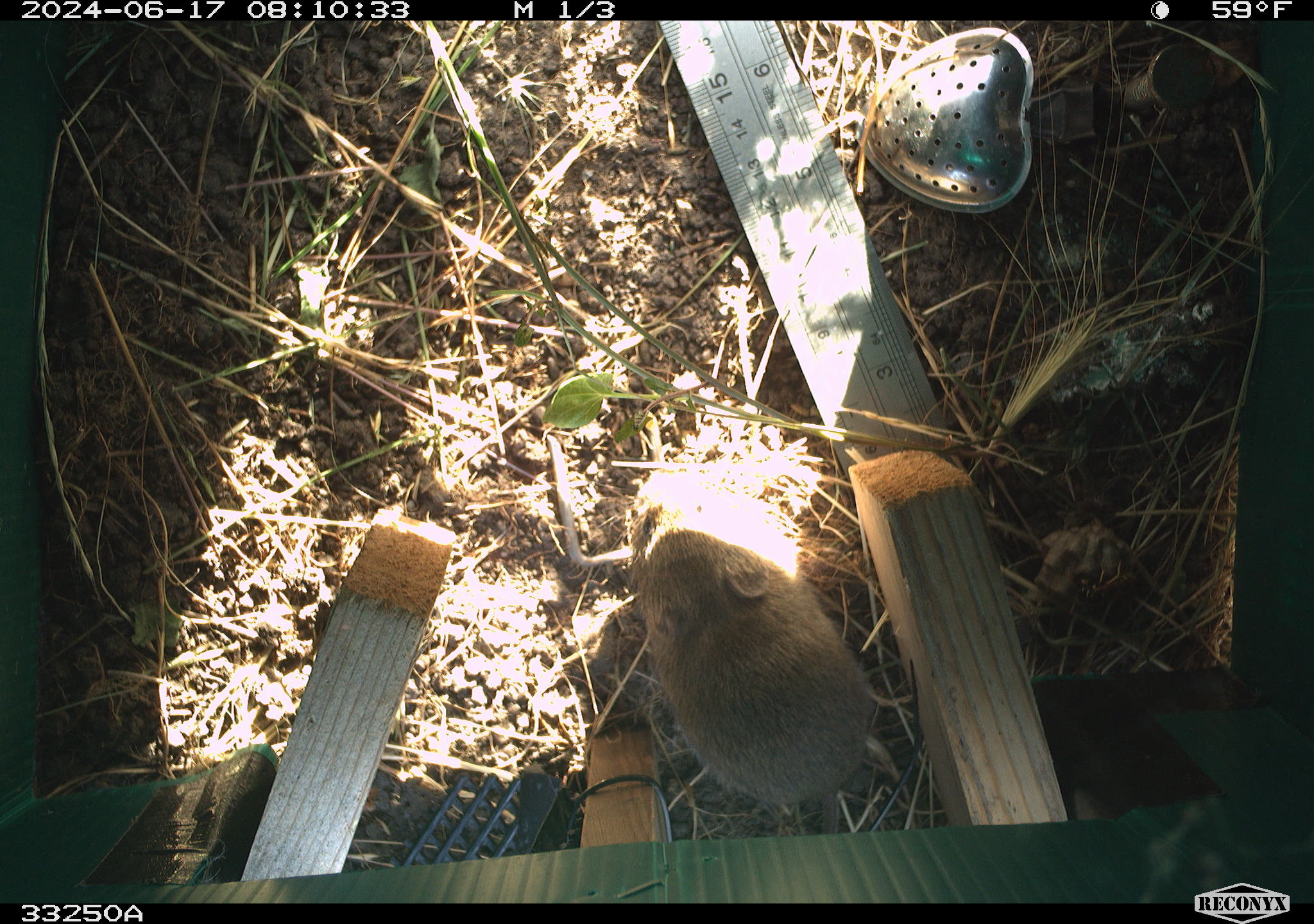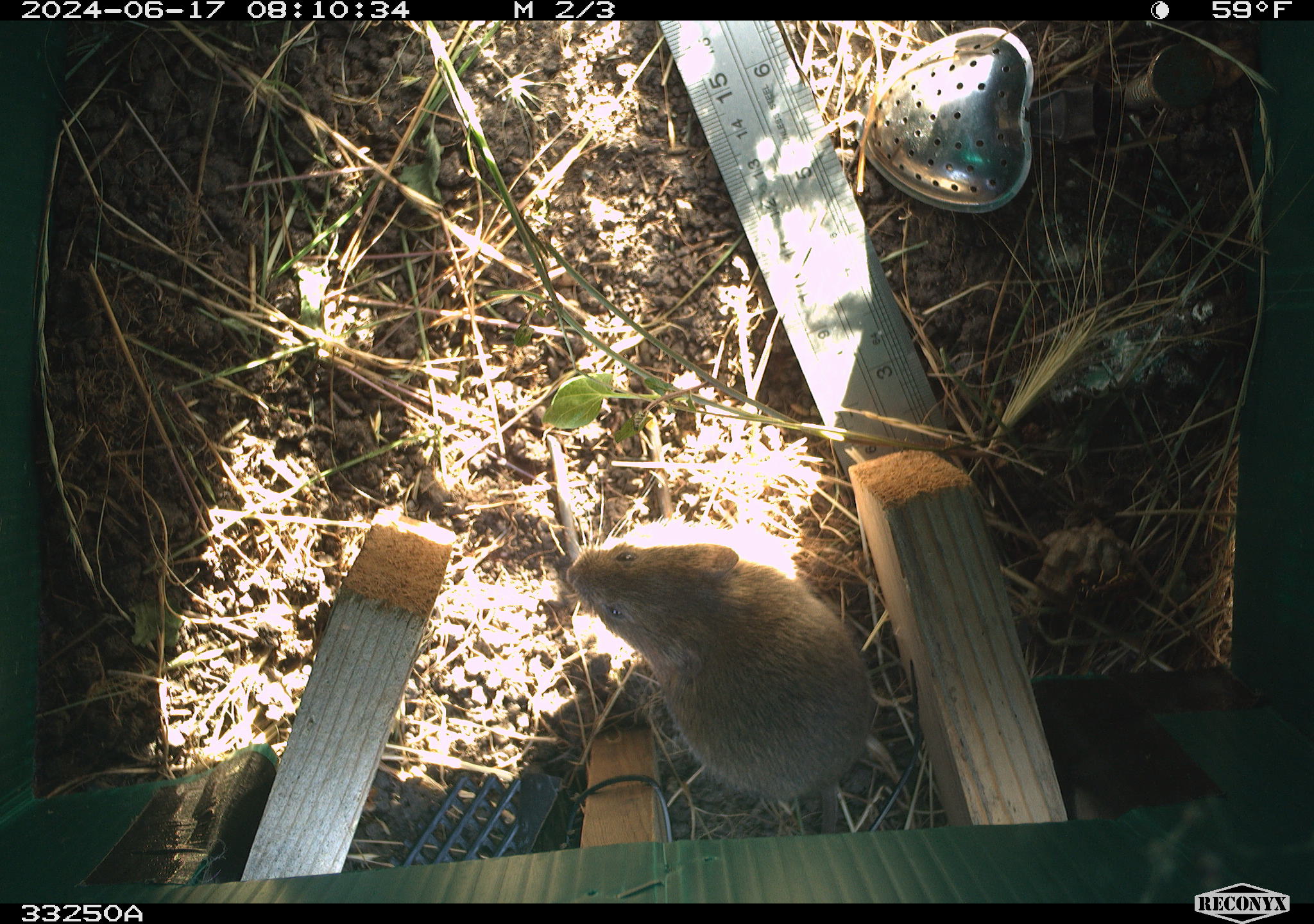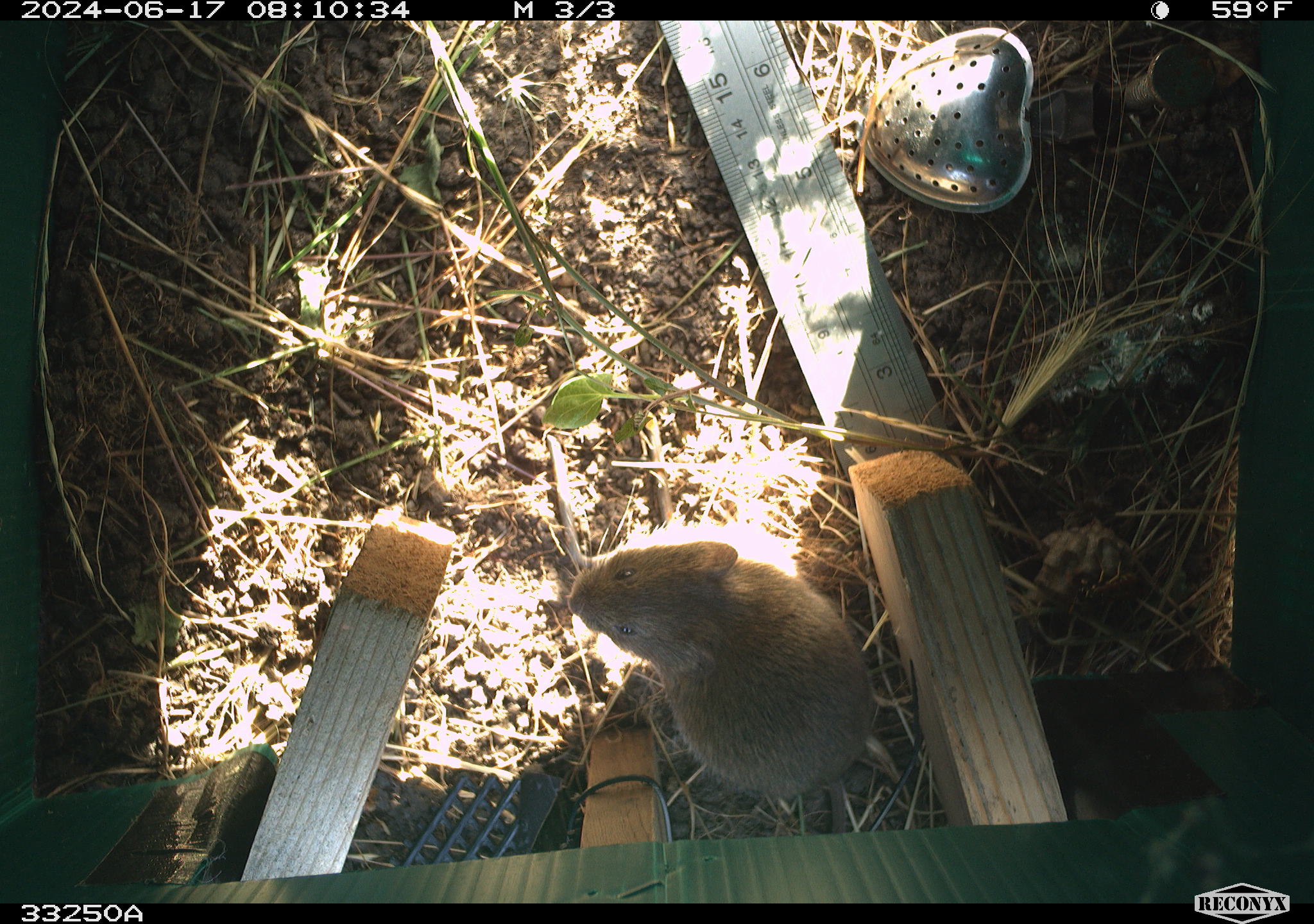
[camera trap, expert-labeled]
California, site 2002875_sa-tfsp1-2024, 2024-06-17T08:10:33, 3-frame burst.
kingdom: Animalia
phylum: Chordata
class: Mammalia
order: Rodentia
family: Cricetidae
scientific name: Arvicolinae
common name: voles, lemmings, and muskrats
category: arvicolinae subfamily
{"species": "arvicolinae subfamily (voles, lemmings, and muskrats) (Arvicolinae)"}